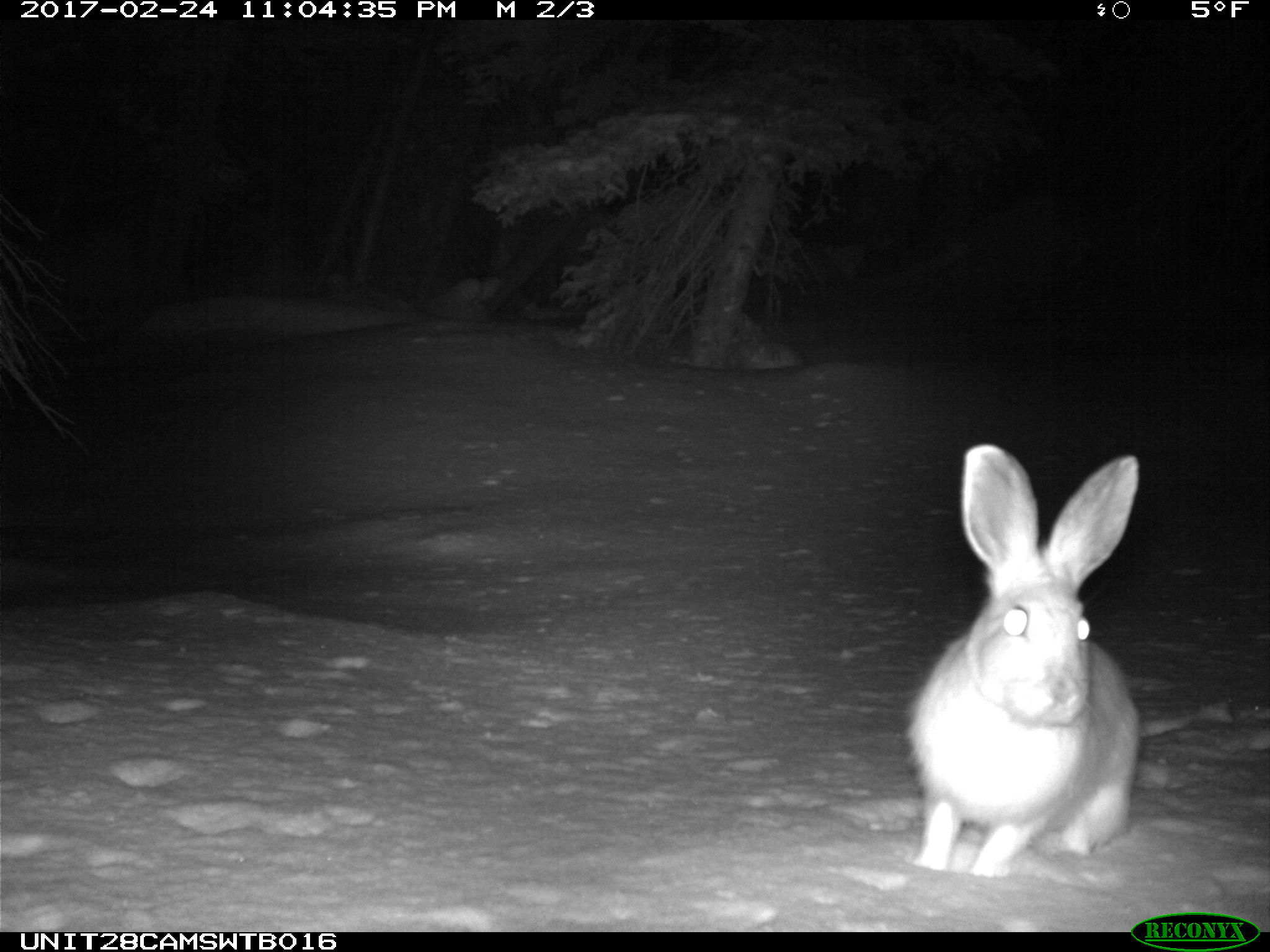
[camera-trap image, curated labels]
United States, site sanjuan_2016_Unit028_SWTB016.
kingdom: Animalia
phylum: Chordata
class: Mammalia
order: Lagomorpha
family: Leporidae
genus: Lepus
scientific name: Lepus americanus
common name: snowshoe hare